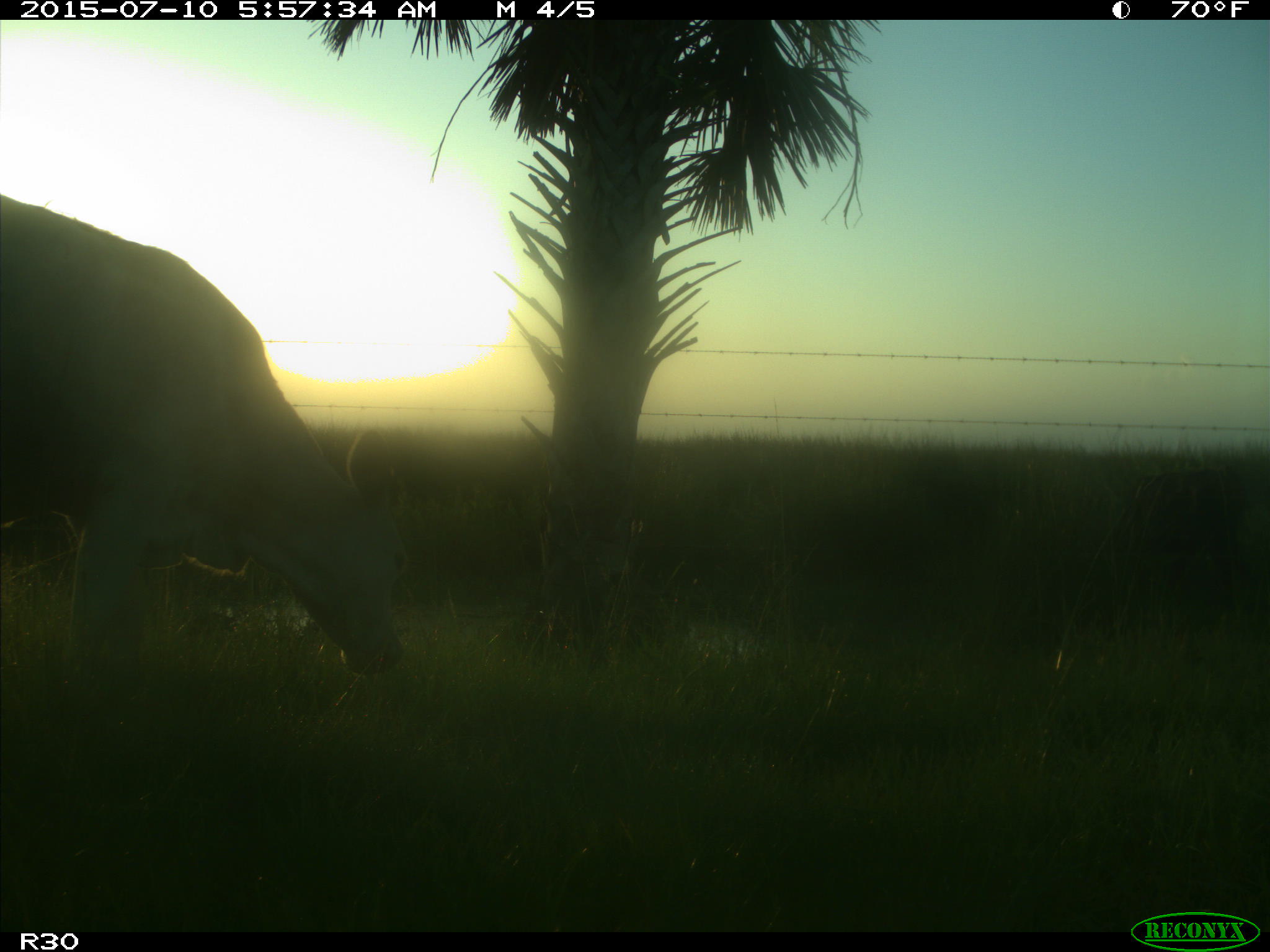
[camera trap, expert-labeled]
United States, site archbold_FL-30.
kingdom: Animalia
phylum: Chordata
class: Mammalia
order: Artiodactyla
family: Bovidae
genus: Bos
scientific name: Bos taurus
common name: domestic cow